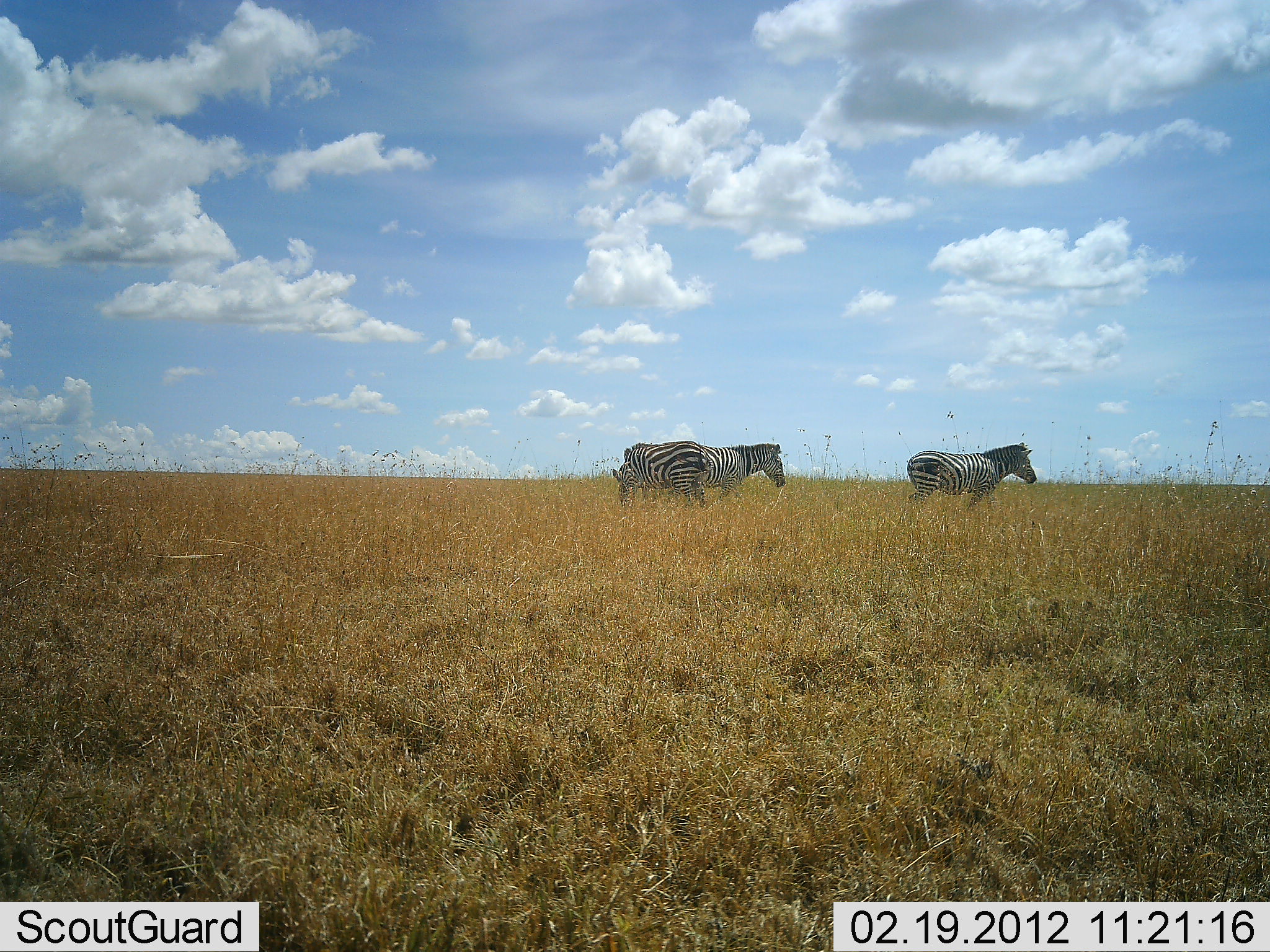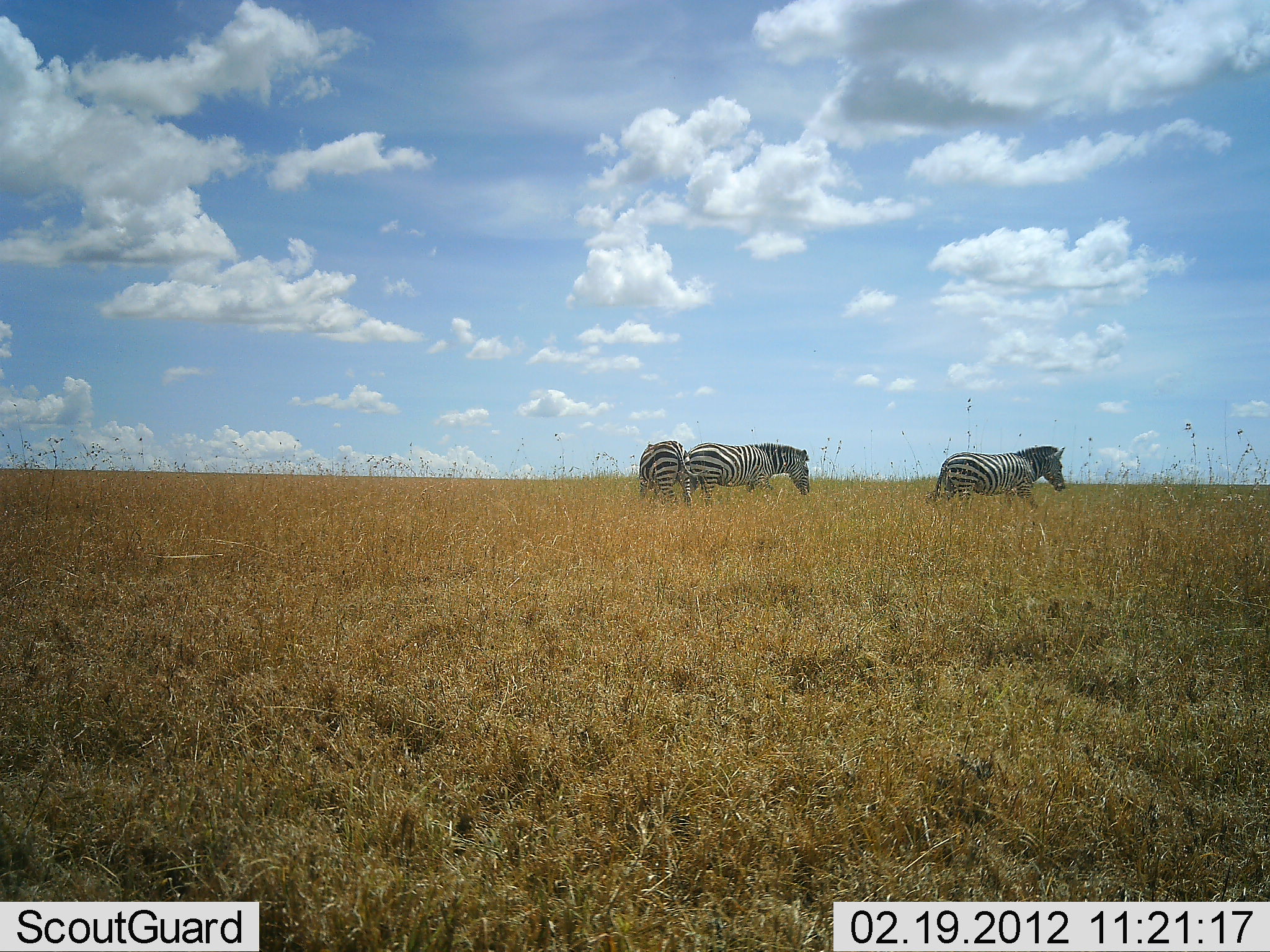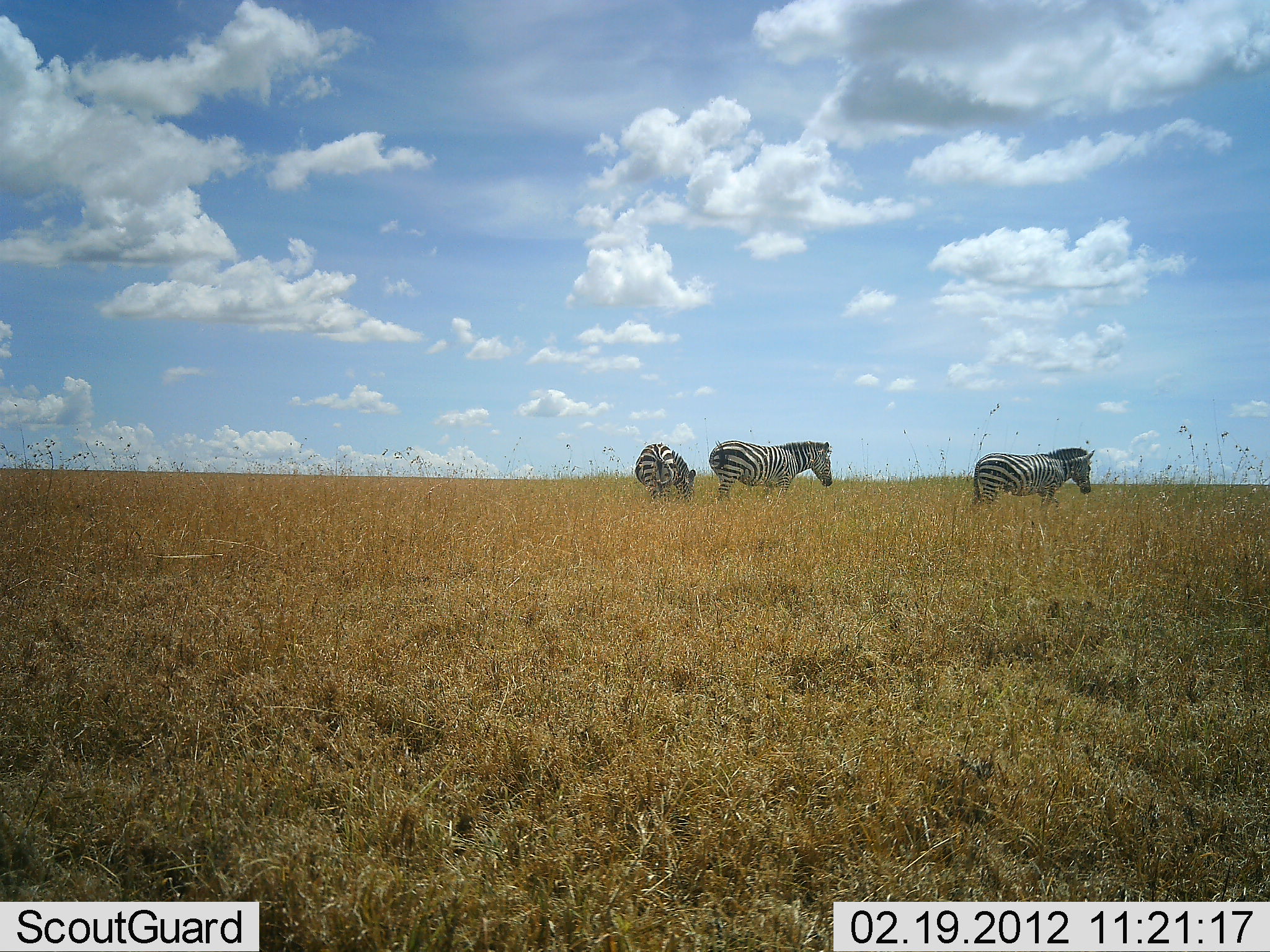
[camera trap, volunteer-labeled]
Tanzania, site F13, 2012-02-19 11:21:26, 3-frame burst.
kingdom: Animalia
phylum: Chordata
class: Mammalia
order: Perissodactyla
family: Equidae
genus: Equus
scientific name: Equus quagga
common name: plains zebra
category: zebra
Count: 3.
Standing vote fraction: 11%.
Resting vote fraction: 0%.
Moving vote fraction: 93%.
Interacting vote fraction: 0%.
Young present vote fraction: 0%.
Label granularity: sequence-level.